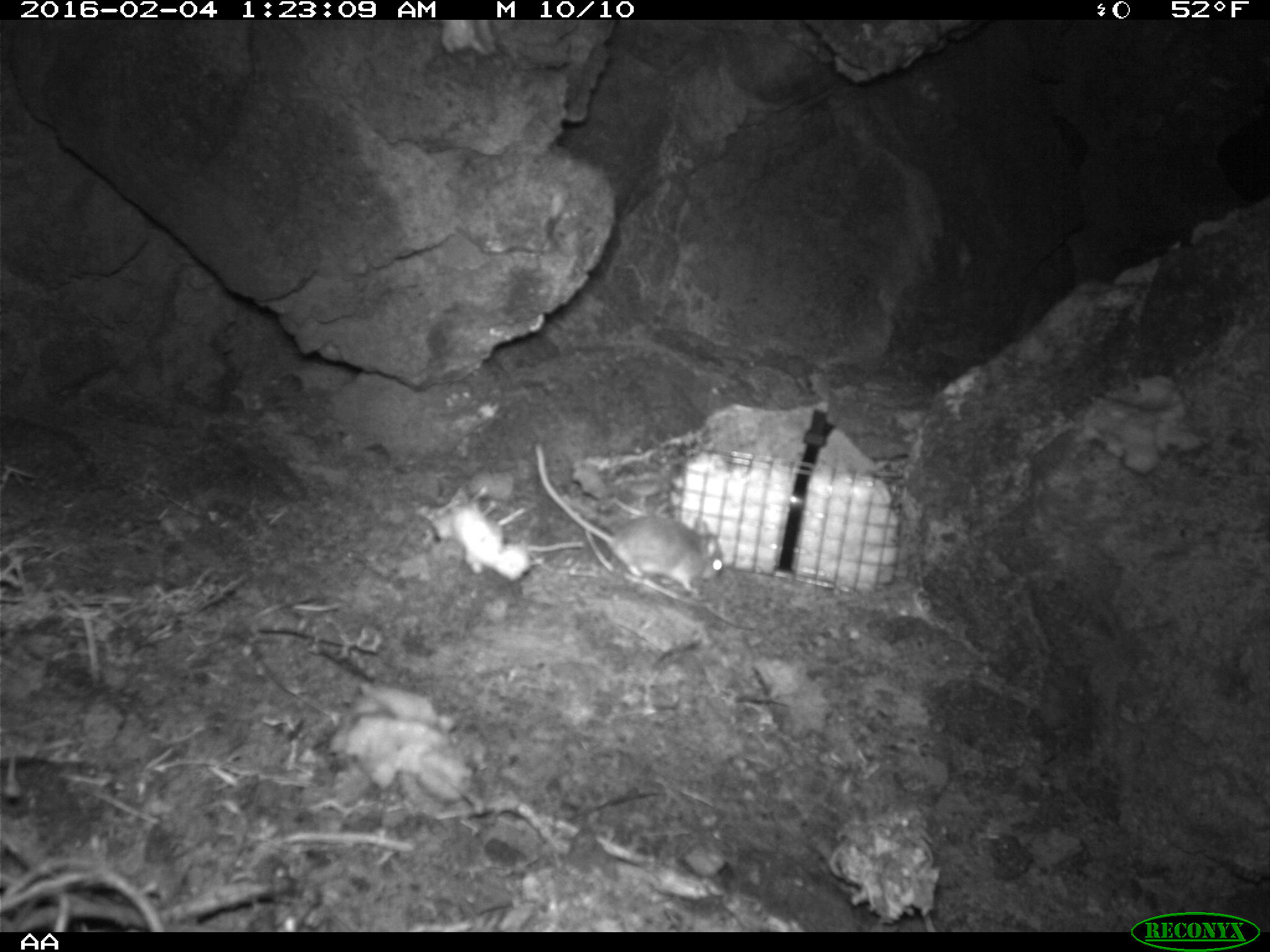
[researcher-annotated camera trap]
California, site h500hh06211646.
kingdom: Animalia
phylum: Chordata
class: Mammalia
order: Rodentia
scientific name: Rodentia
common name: rodent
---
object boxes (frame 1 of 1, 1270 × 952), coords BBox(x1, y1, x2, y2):
rodent: BBox(533, 441, 723, 593)